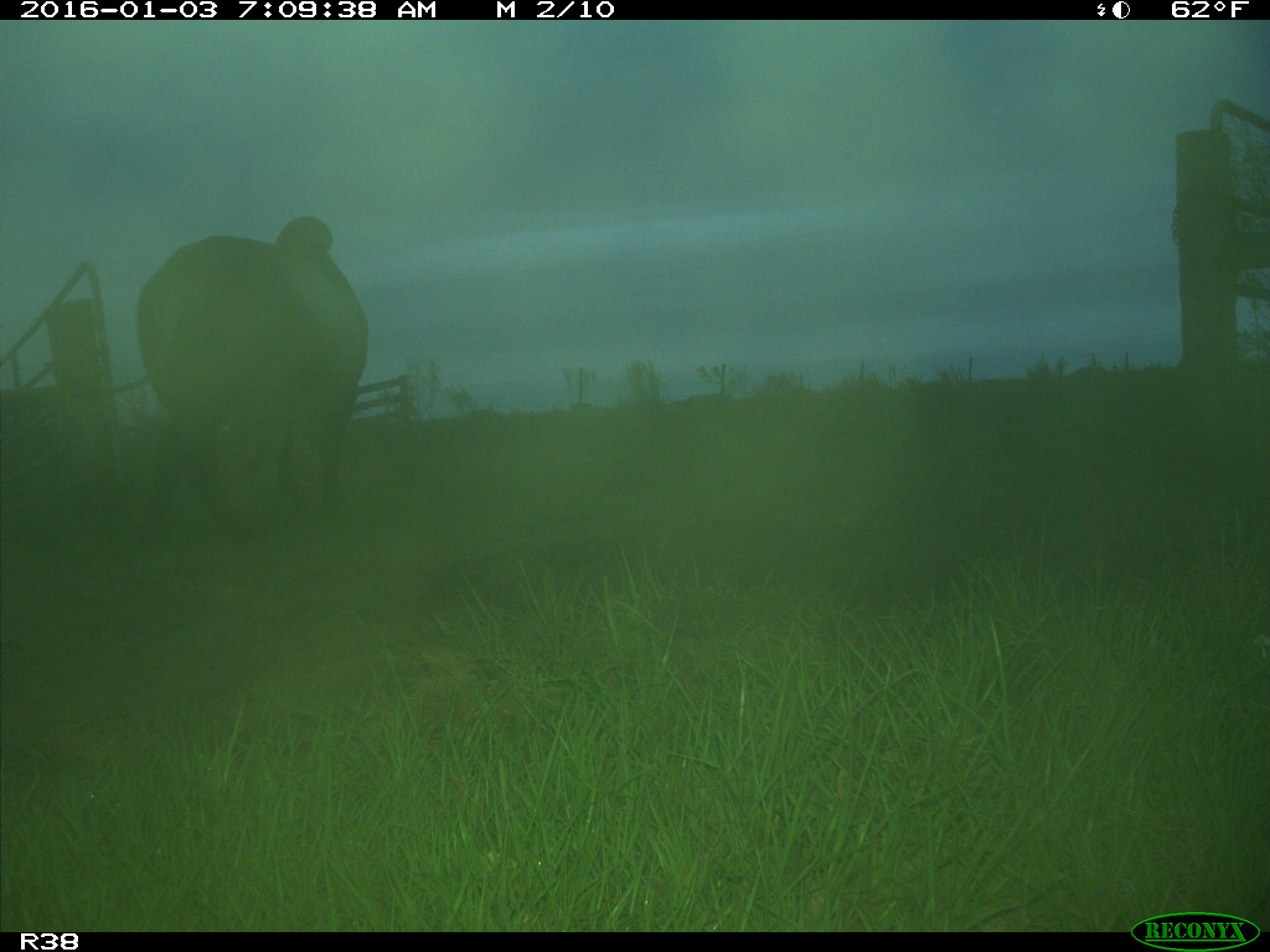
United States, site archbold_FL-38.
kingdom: Animalia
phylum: Chordata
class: Mammalia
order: Artiodactyla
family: Bovidae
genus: Bos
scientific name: Bos taurus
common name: domestic cow